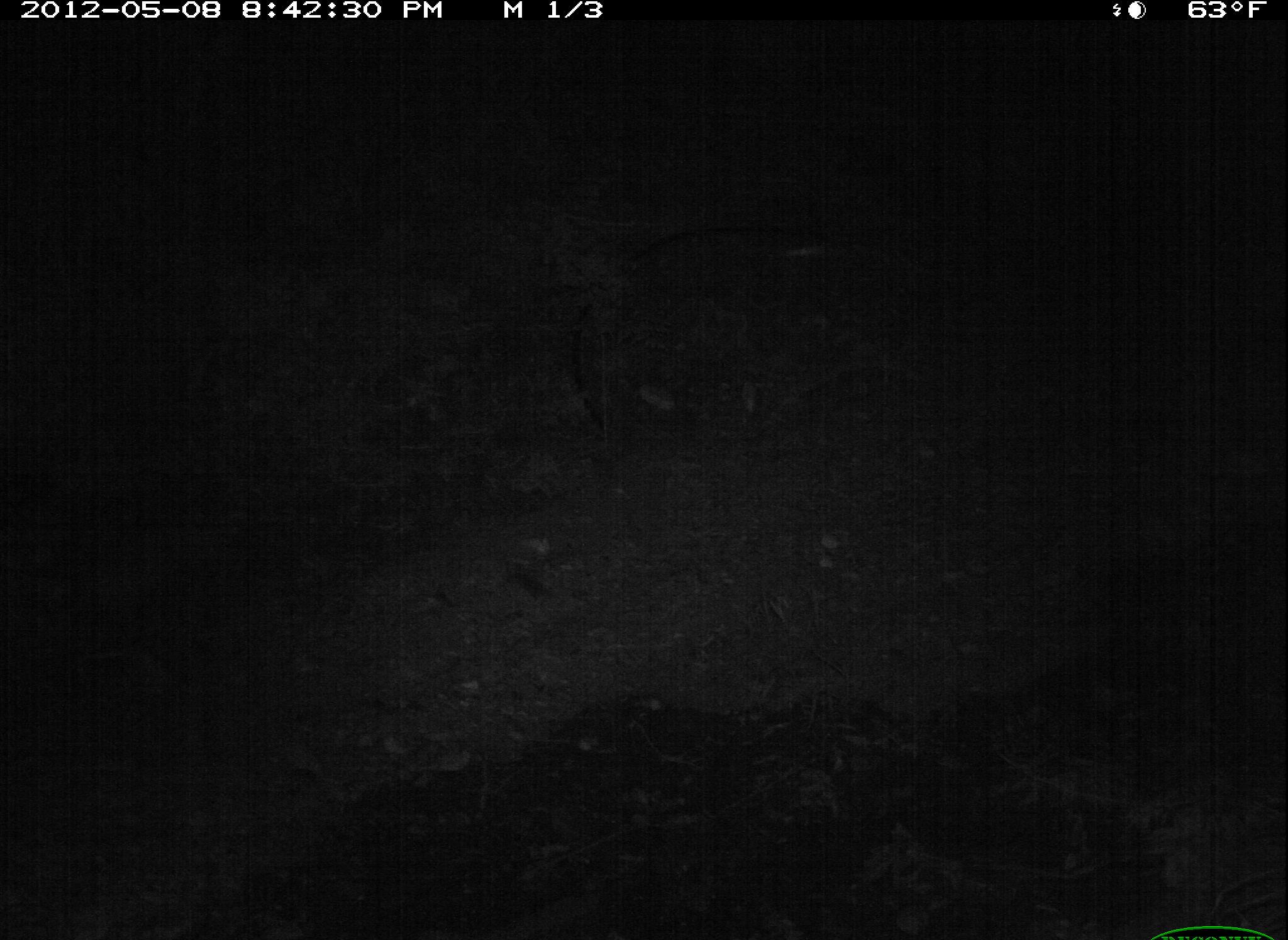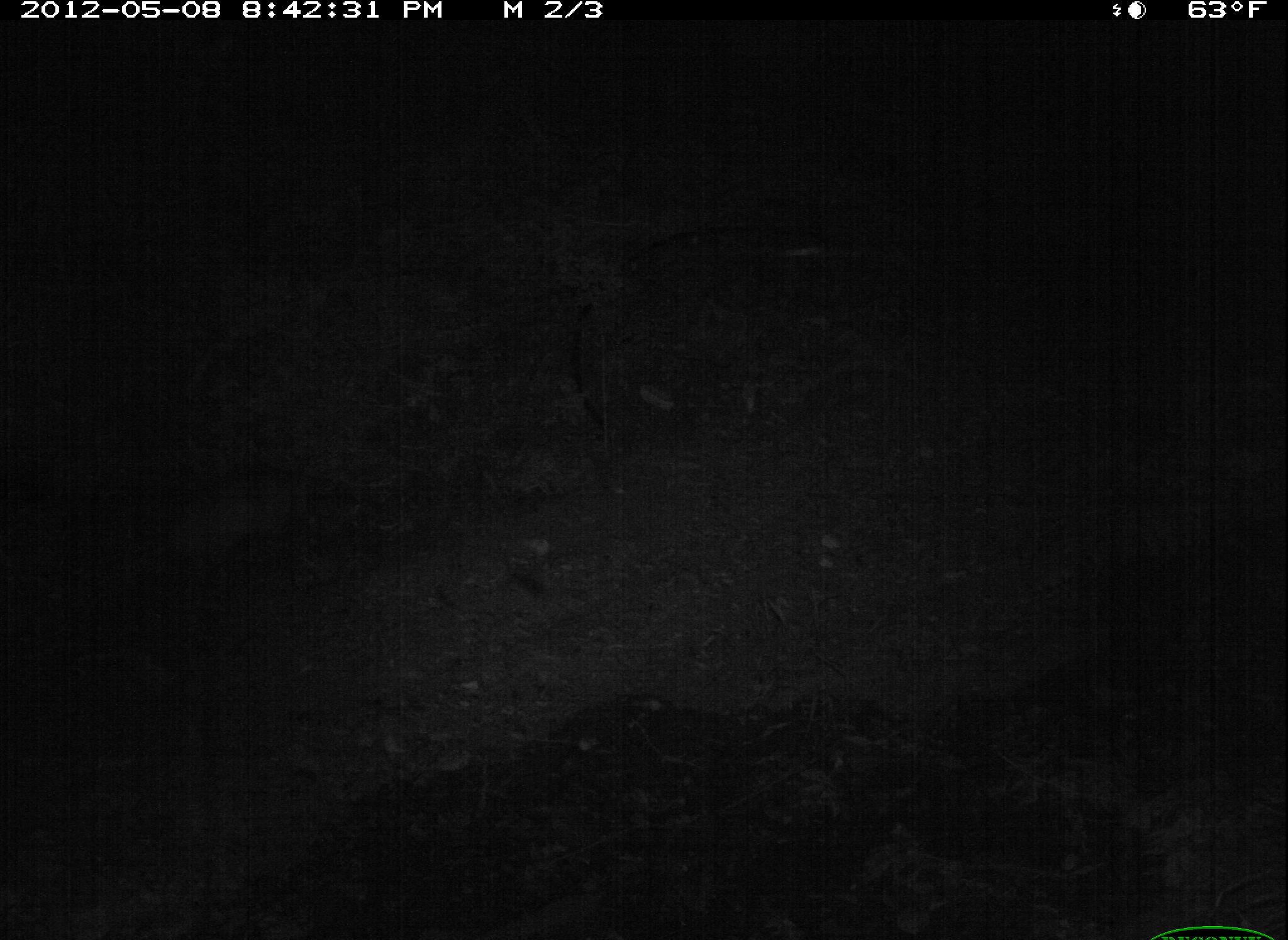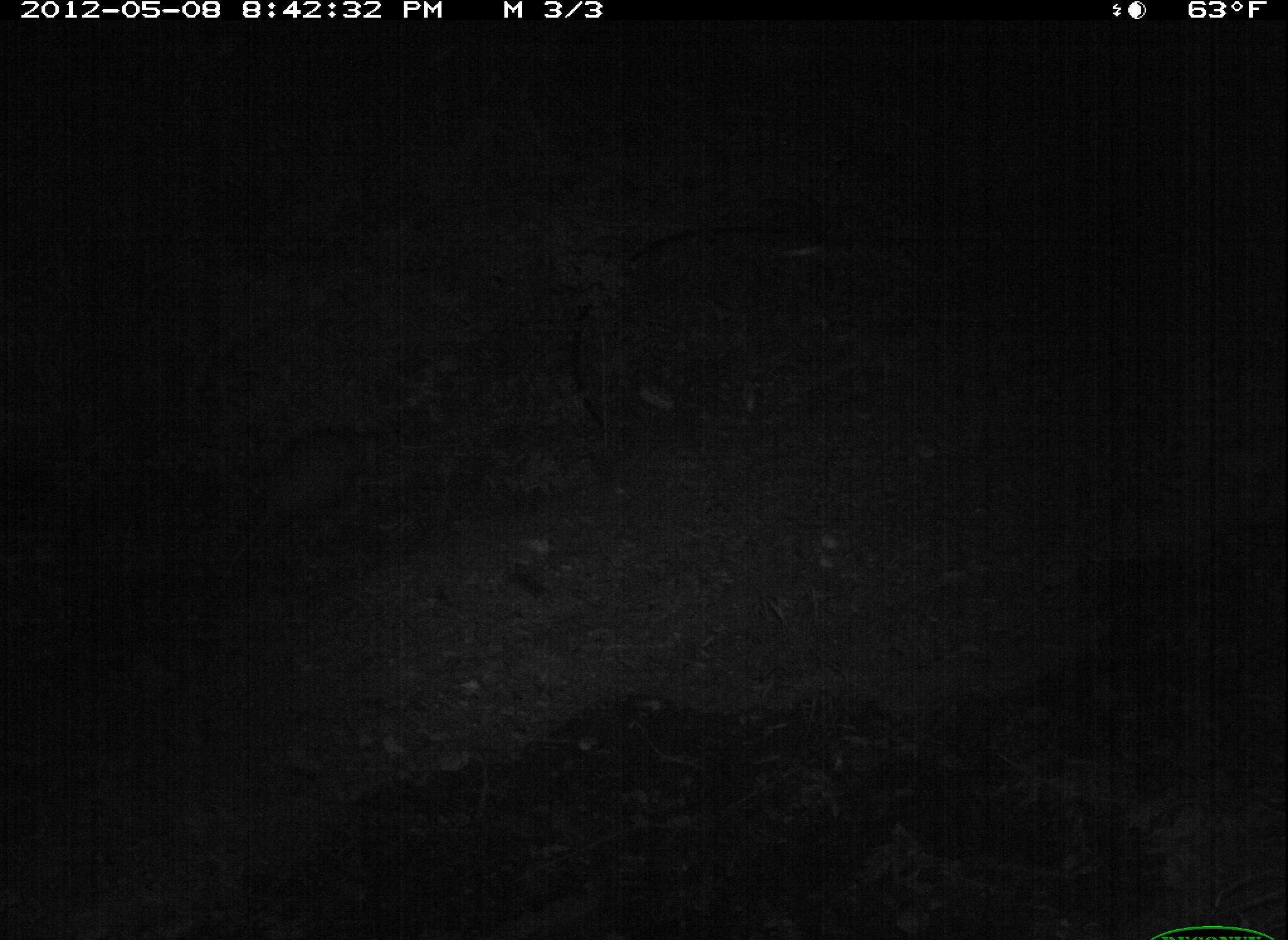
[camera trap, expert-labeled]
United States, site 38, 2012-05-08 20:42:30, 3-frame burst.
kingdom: Animalia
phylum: Chordata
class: Mammalia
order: Didelphimorphia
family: Didelphidae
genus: Didelphis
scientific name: Didelphis virginiana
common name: virginia opossum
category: opossum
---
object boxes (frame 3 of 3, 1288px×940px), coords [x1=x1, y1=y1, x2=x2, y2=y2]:
opossum: [x1=209, y1=398, x2=388, y2=591]